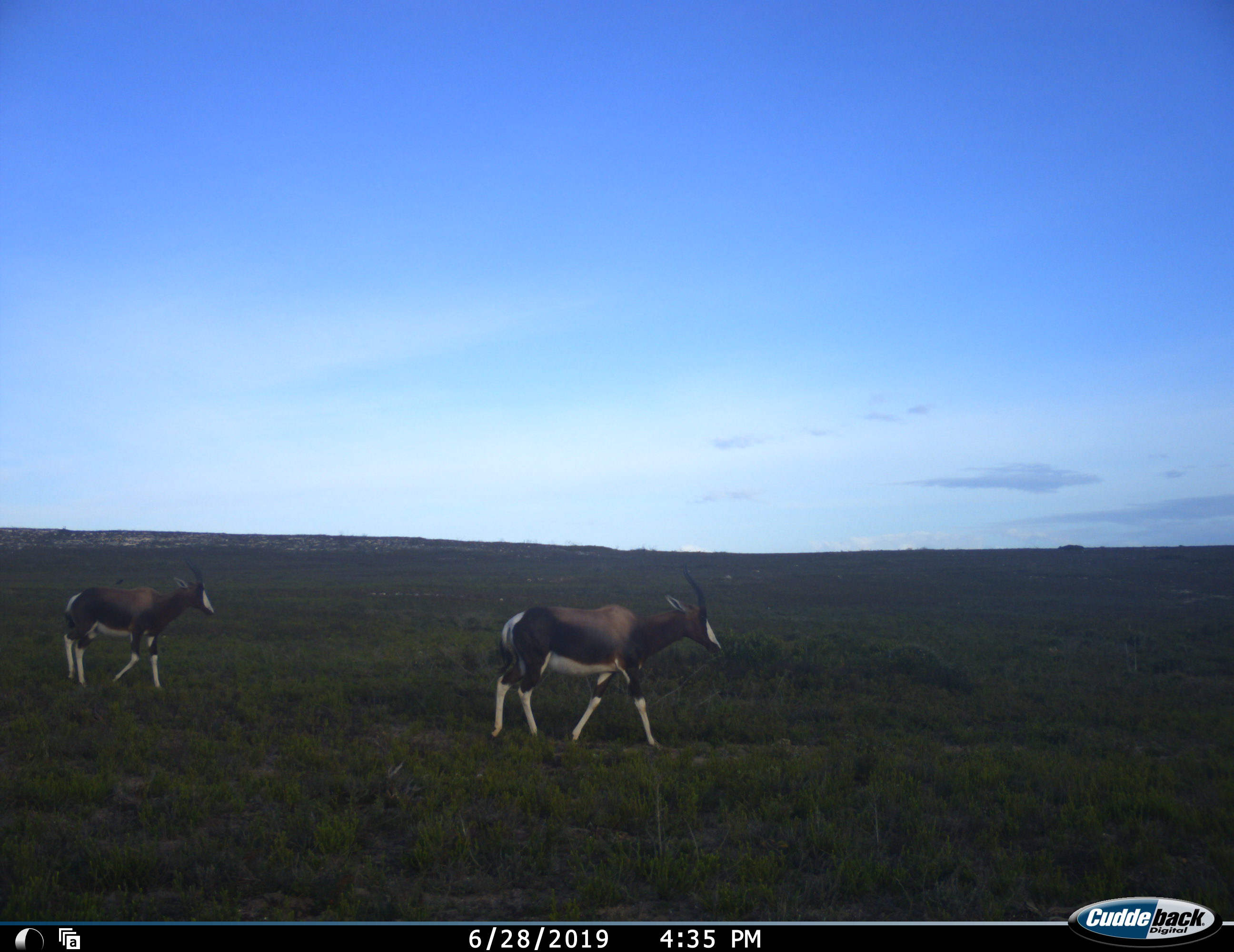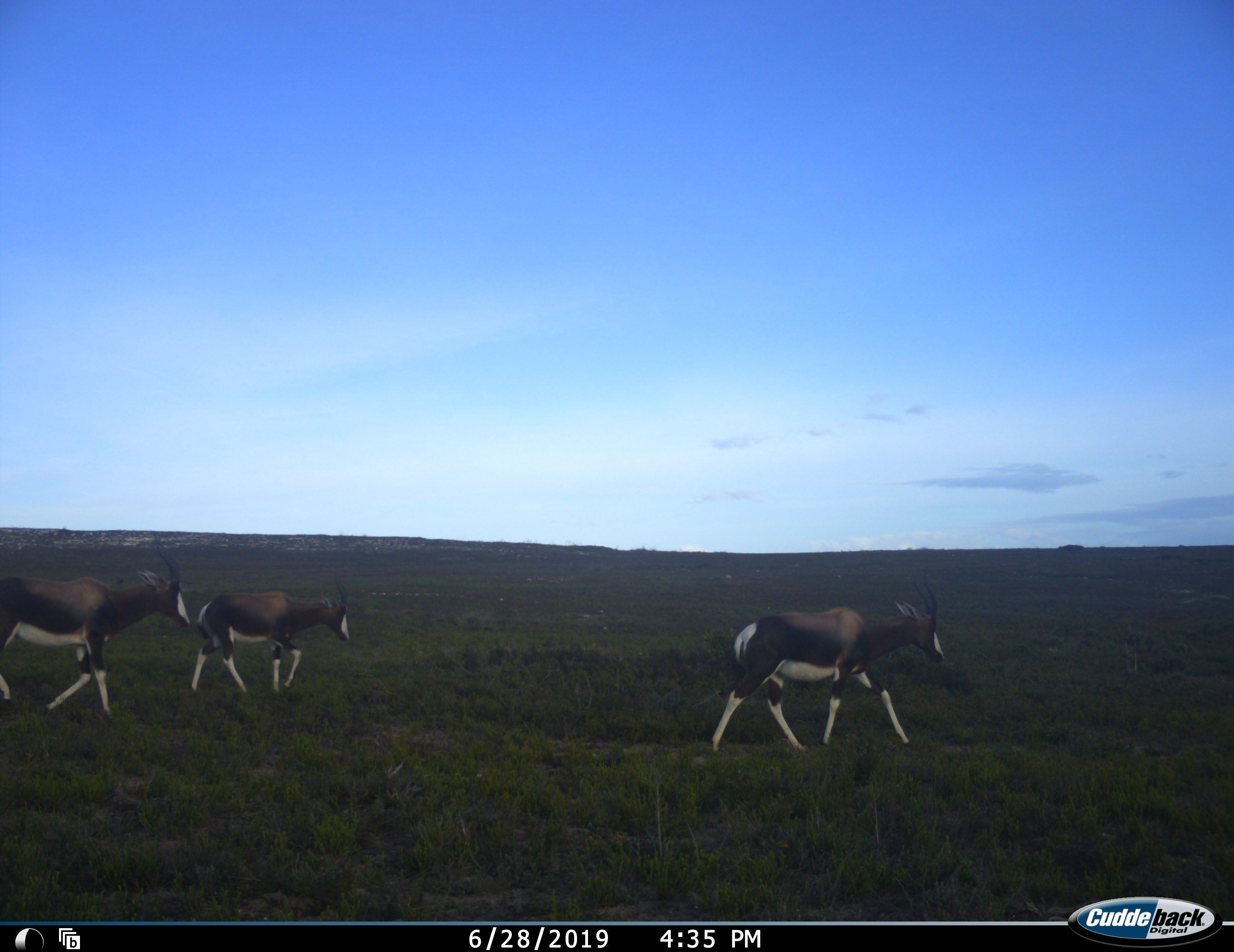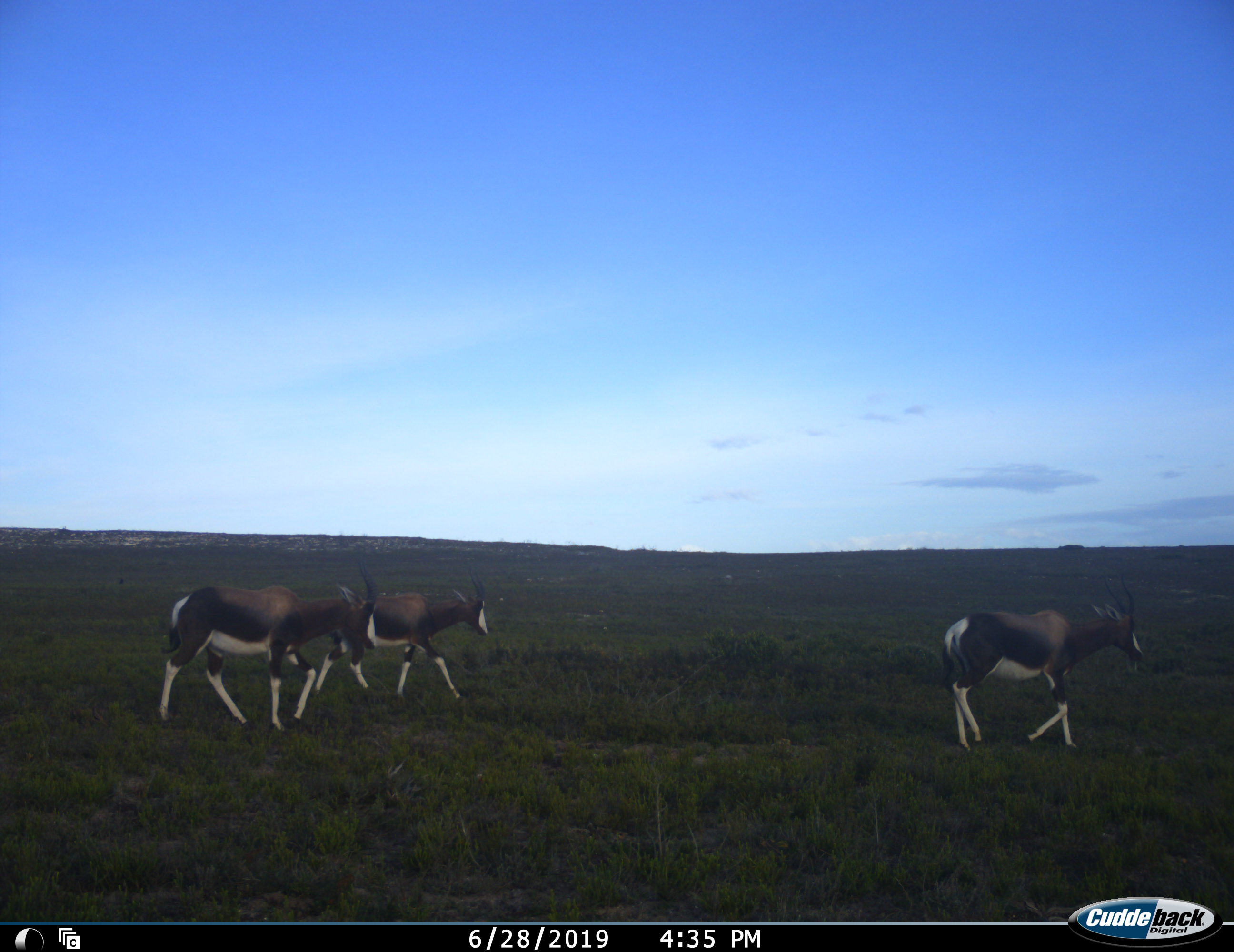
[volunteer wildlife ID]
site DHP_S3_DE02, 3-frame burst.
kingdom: Animalia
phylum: Chordata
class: Mammalia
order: Artiodactyla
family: Bovidae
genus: Damaliscus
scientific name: Damaliscus pygargus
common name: bontebok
Bontebok (Damaliscus pygargus), count 3. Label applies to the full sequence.